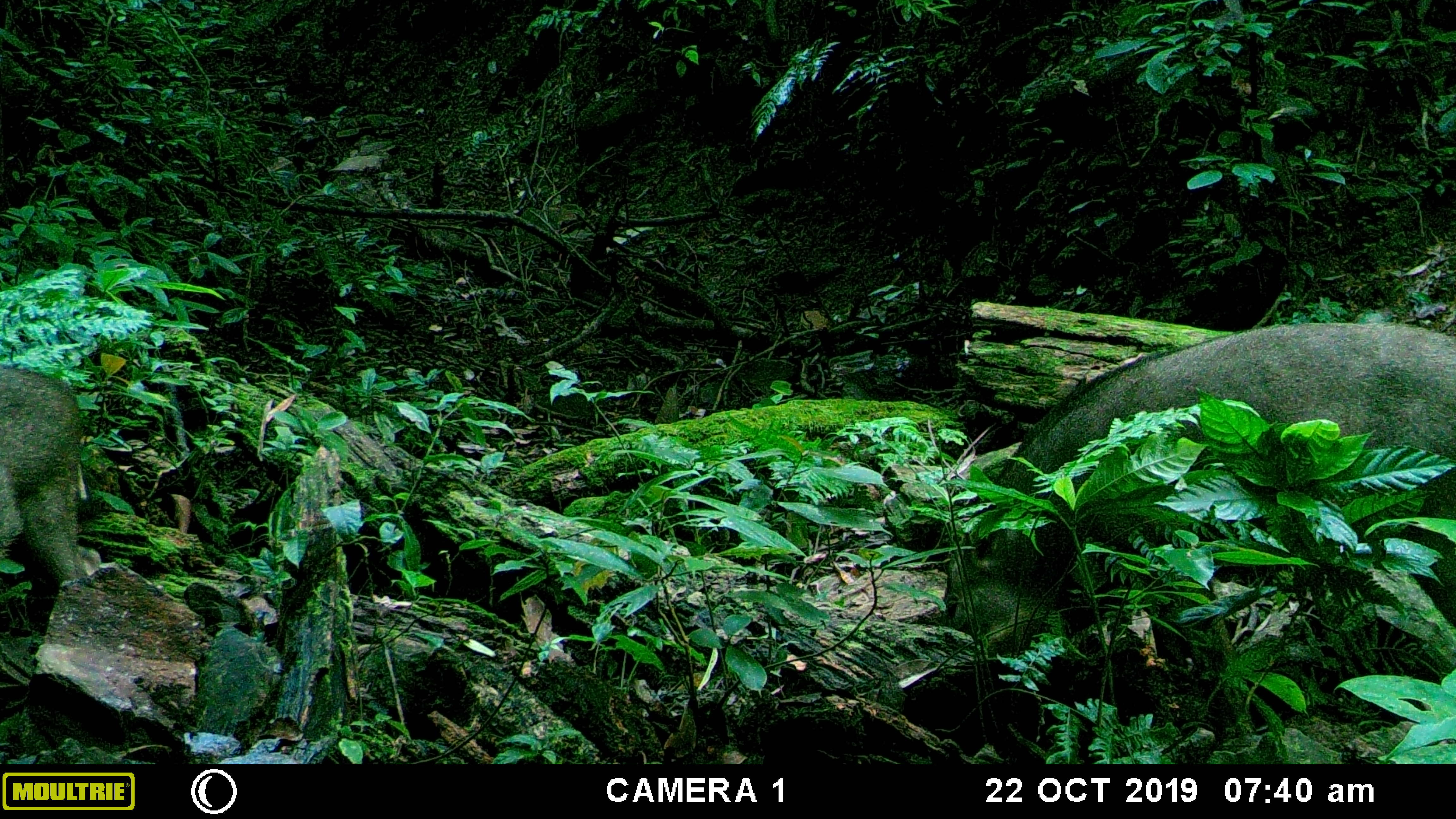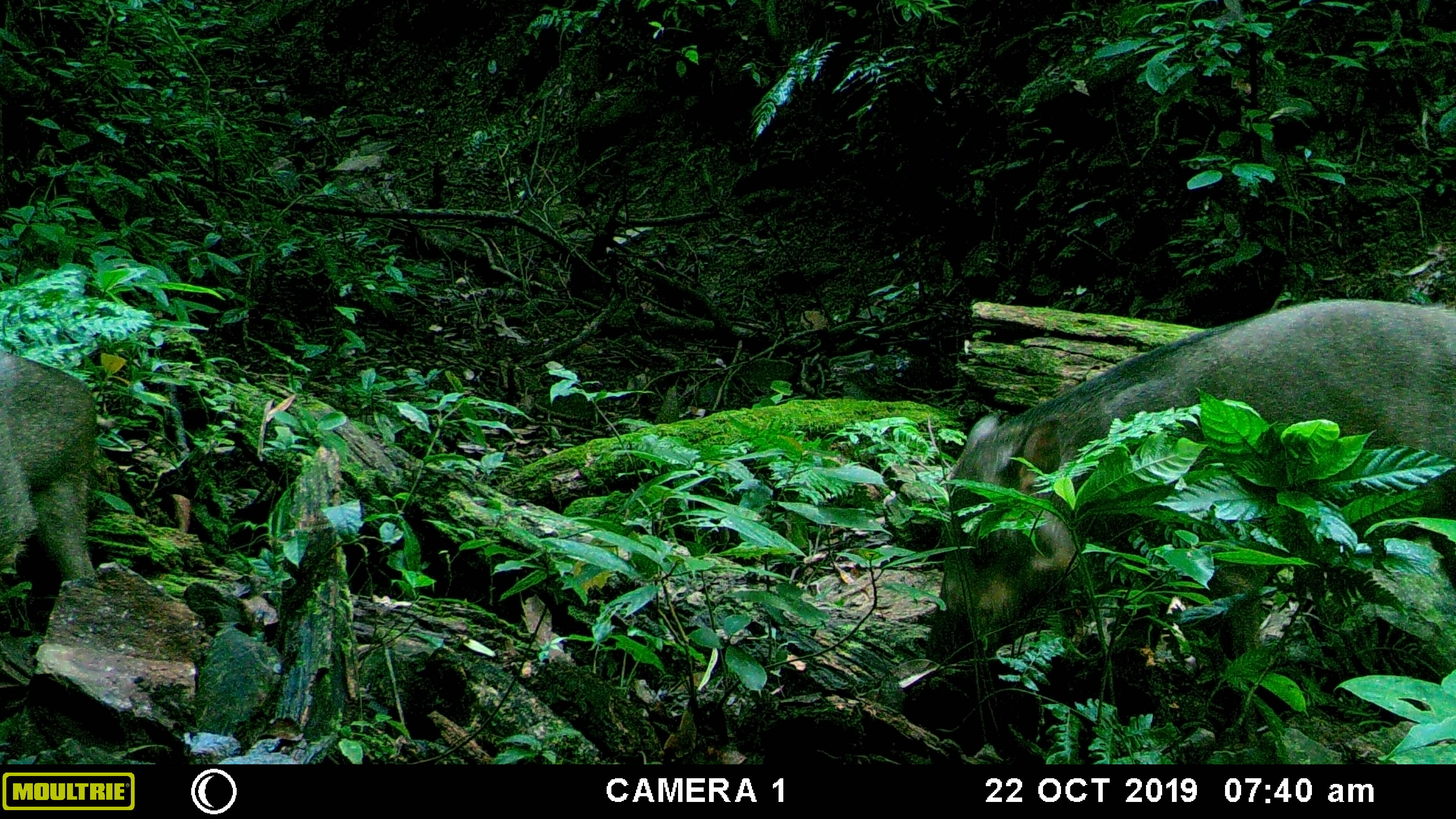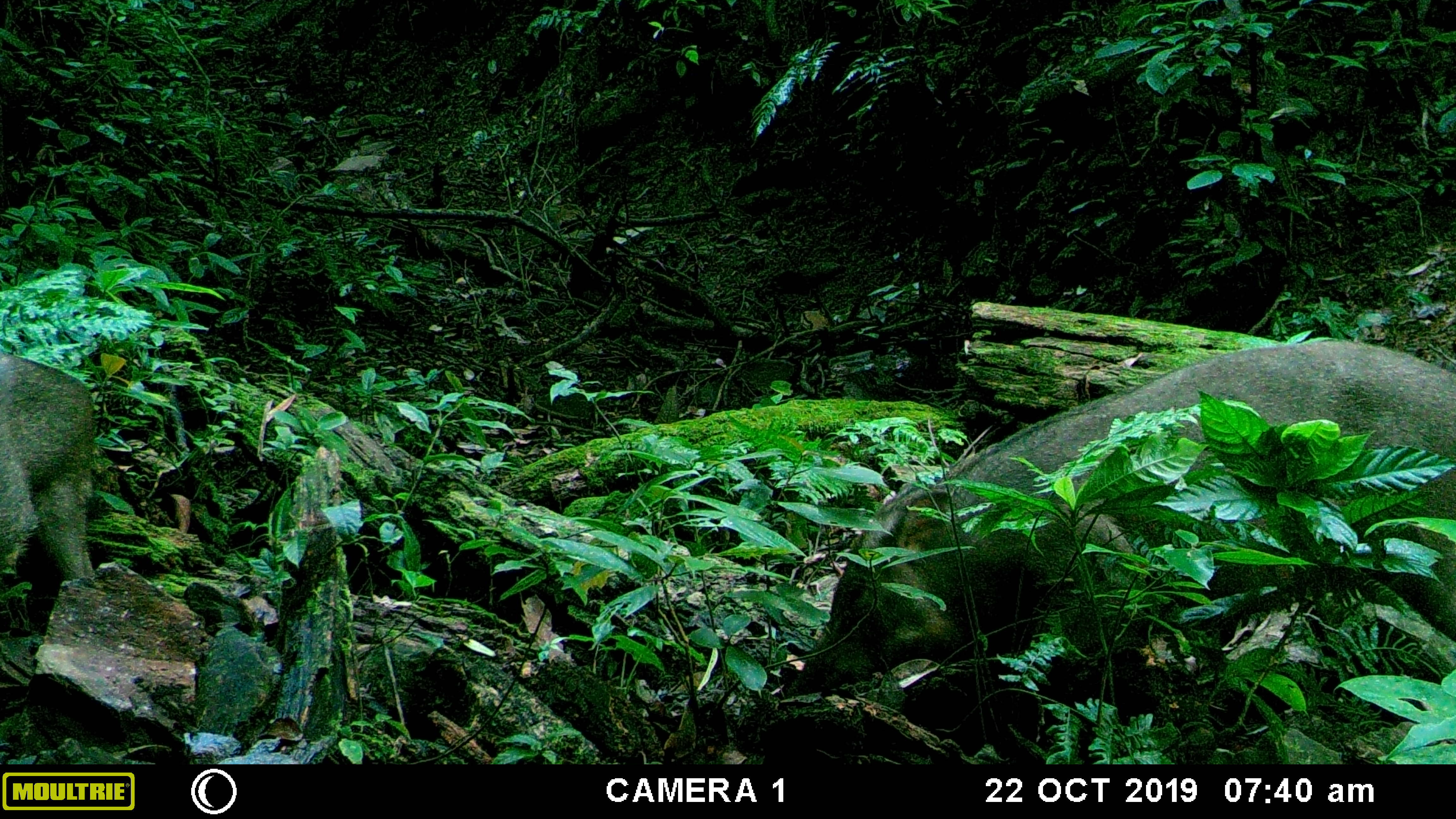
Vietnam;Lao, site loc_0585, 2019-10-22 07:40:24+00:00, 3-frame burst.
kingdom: Animalia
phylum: Chordata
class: Mammalia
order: Artiodactyla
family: Suidae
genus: Sus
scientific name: Sus scrofa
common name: eurasian wild pig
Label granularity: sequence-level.